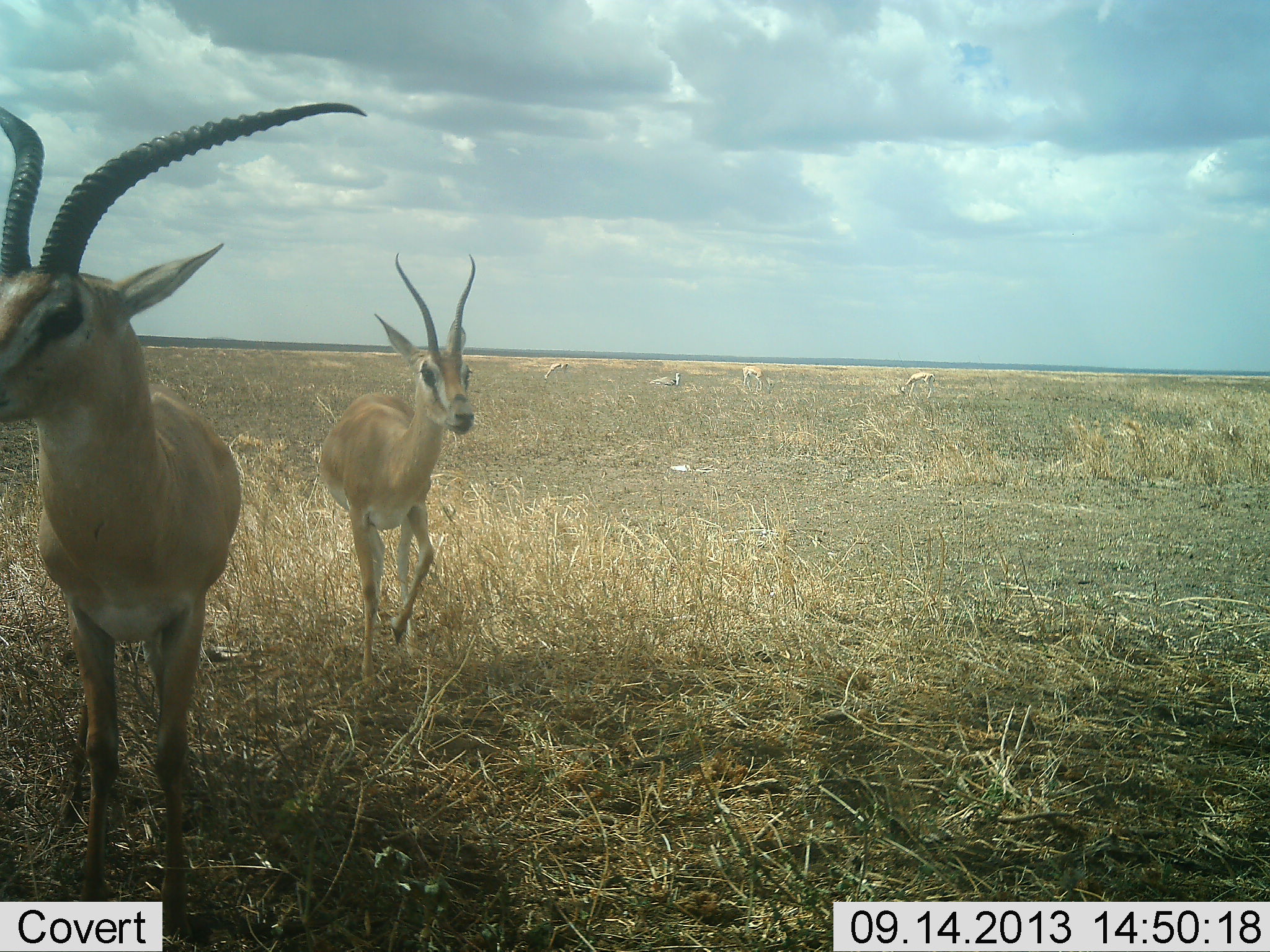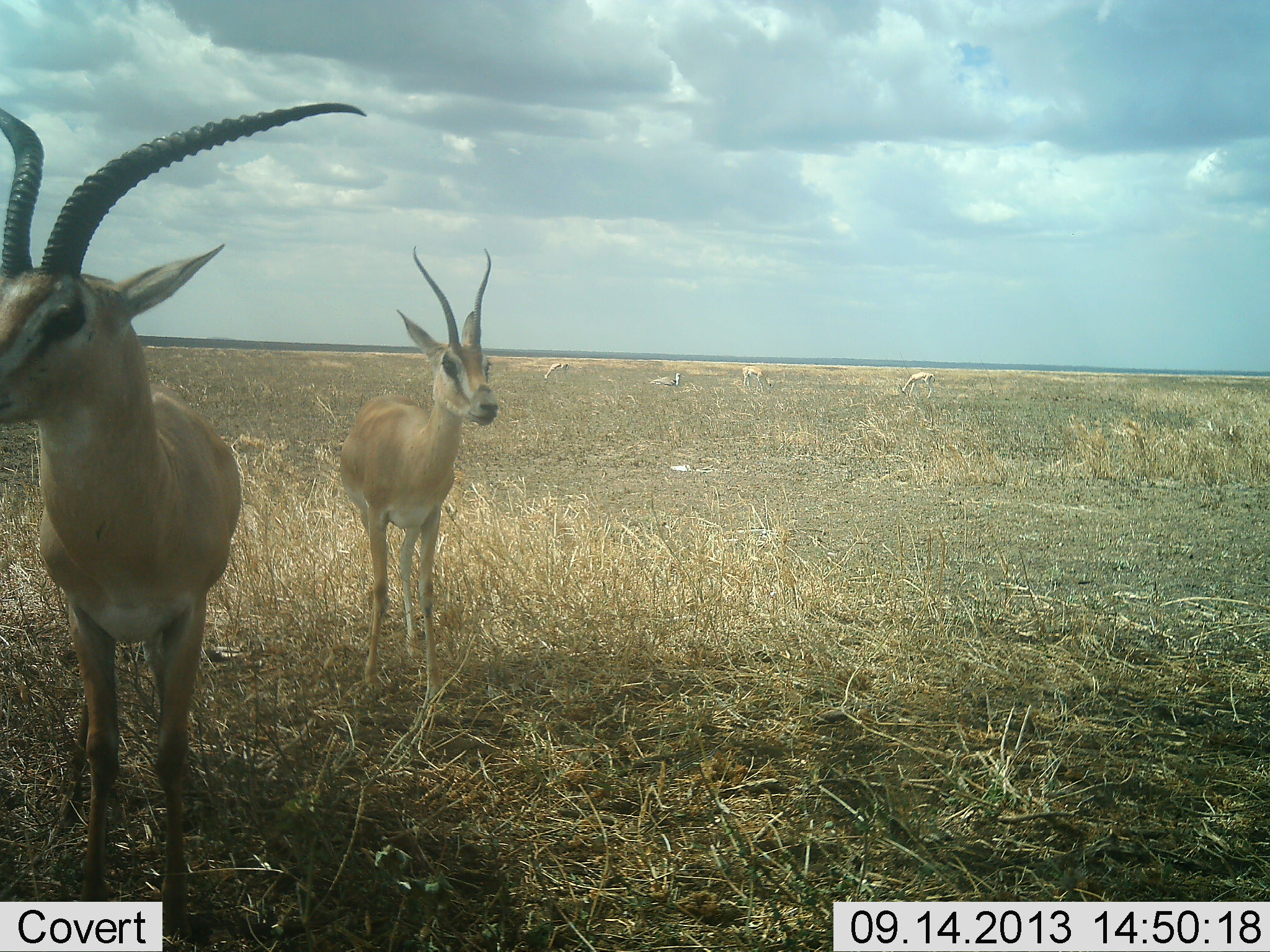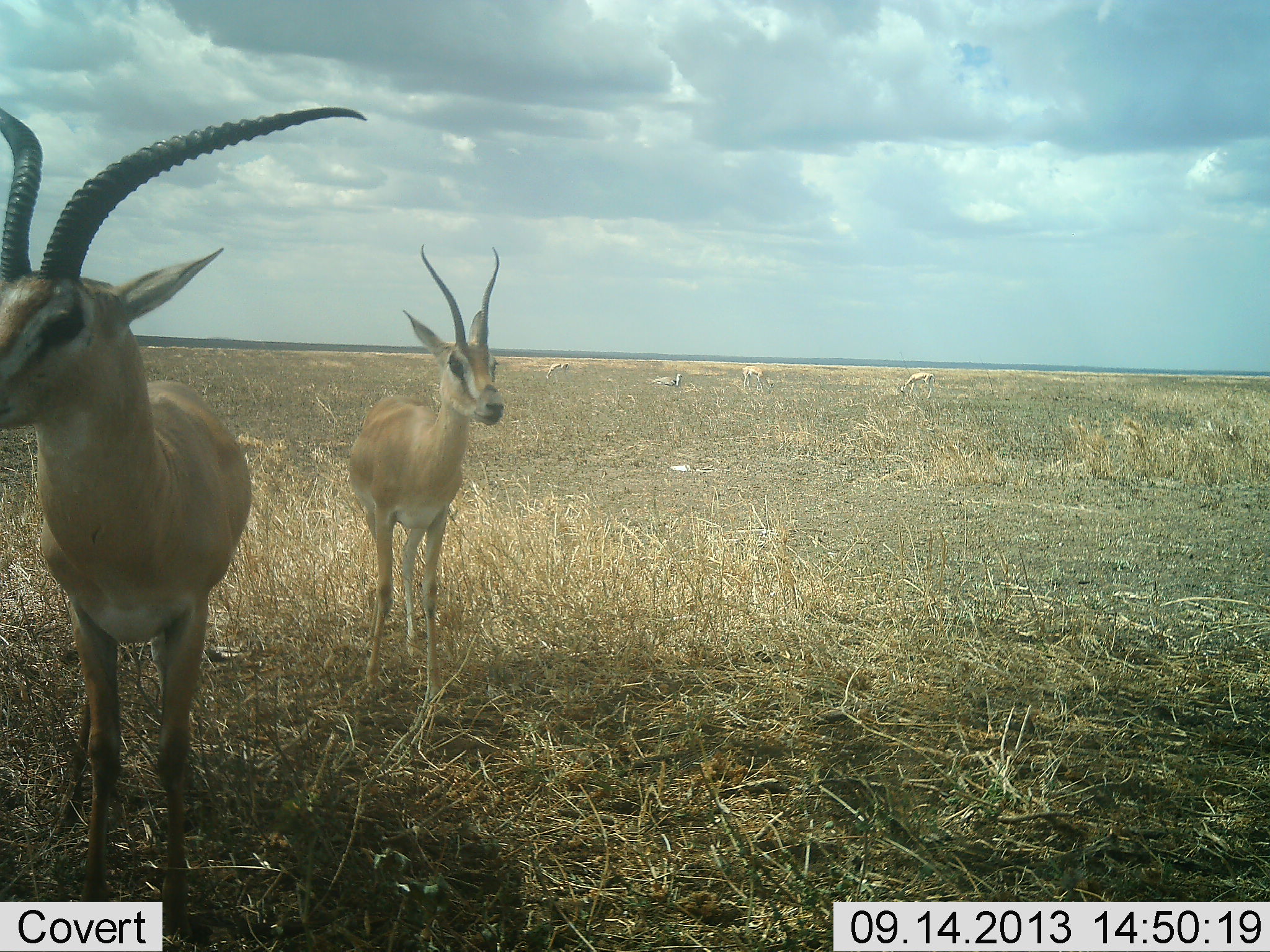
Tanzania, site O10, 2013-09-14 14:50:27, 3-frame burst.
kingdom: Animalia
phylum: Chordata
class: Mammalia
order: Artiodactyla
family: Bovidae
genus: Nanger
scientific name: Nanger granti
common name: grant's gazelle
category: gazellegrants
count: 2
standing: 96%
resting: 17%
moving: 4%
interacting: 0%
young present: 0%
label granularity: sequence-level